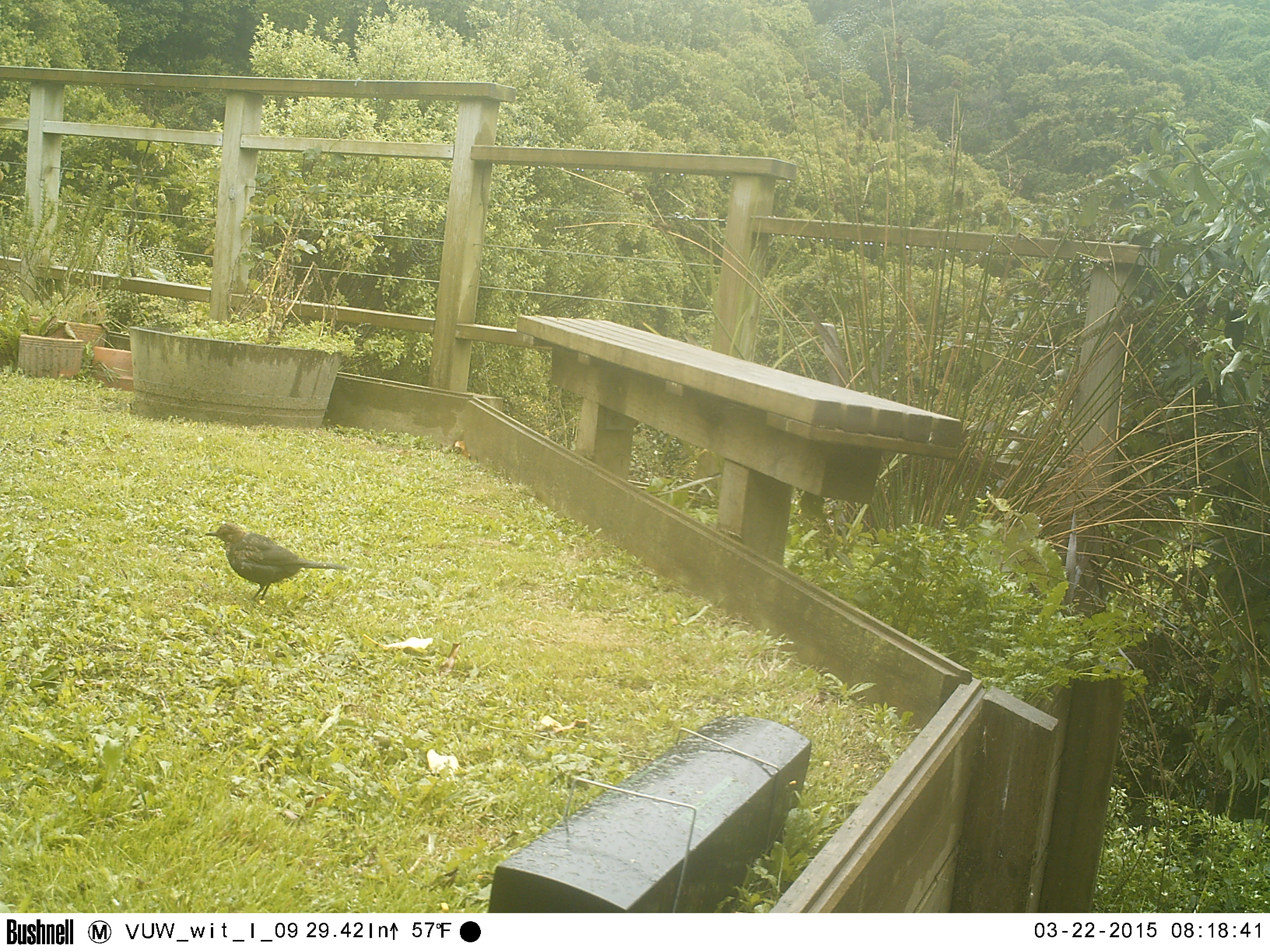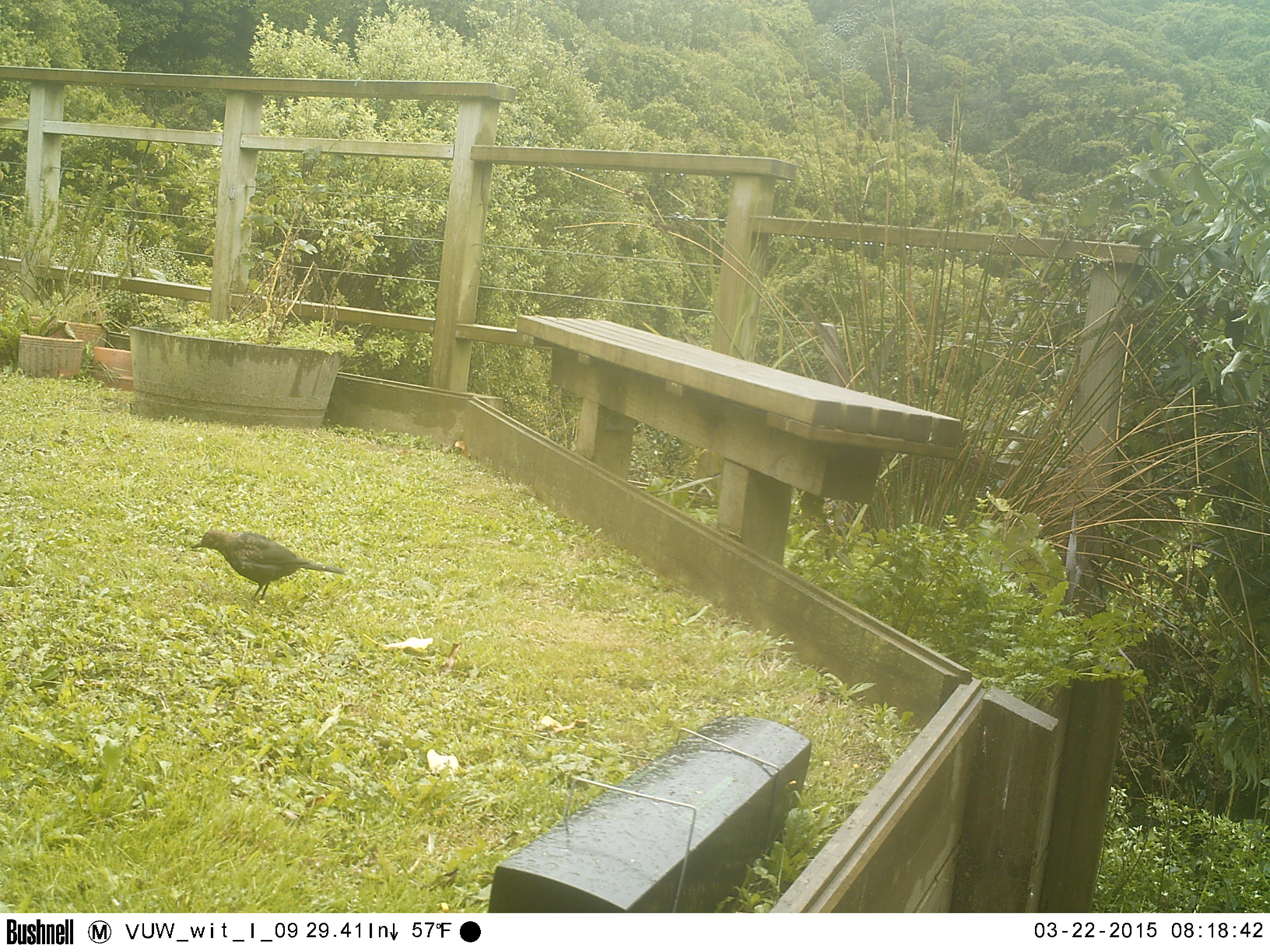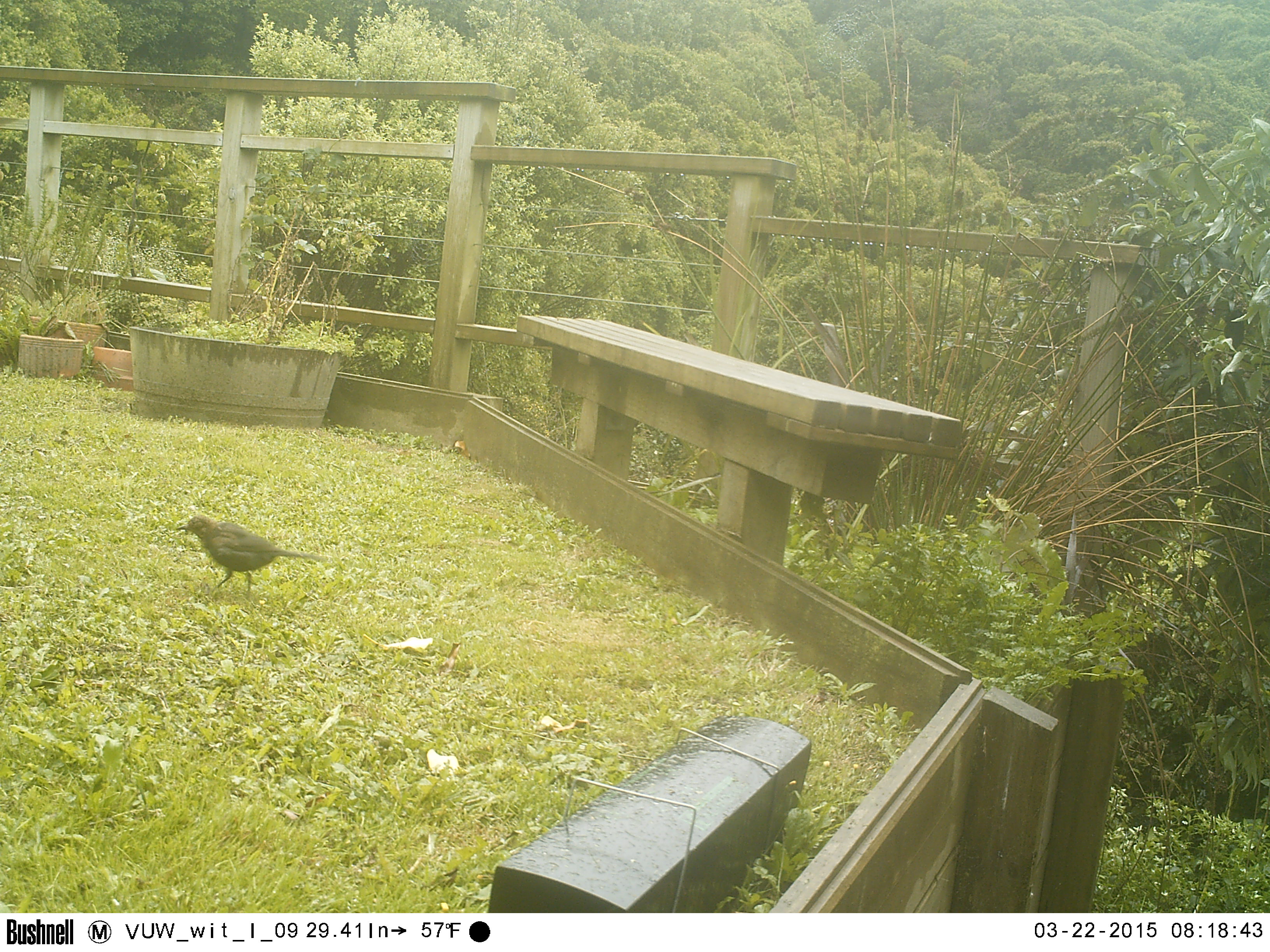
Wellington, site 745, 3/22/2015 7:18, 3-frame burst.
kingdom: Animalia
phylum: Chordata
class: Aves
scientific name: Aves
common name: bird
Bird (Aves).